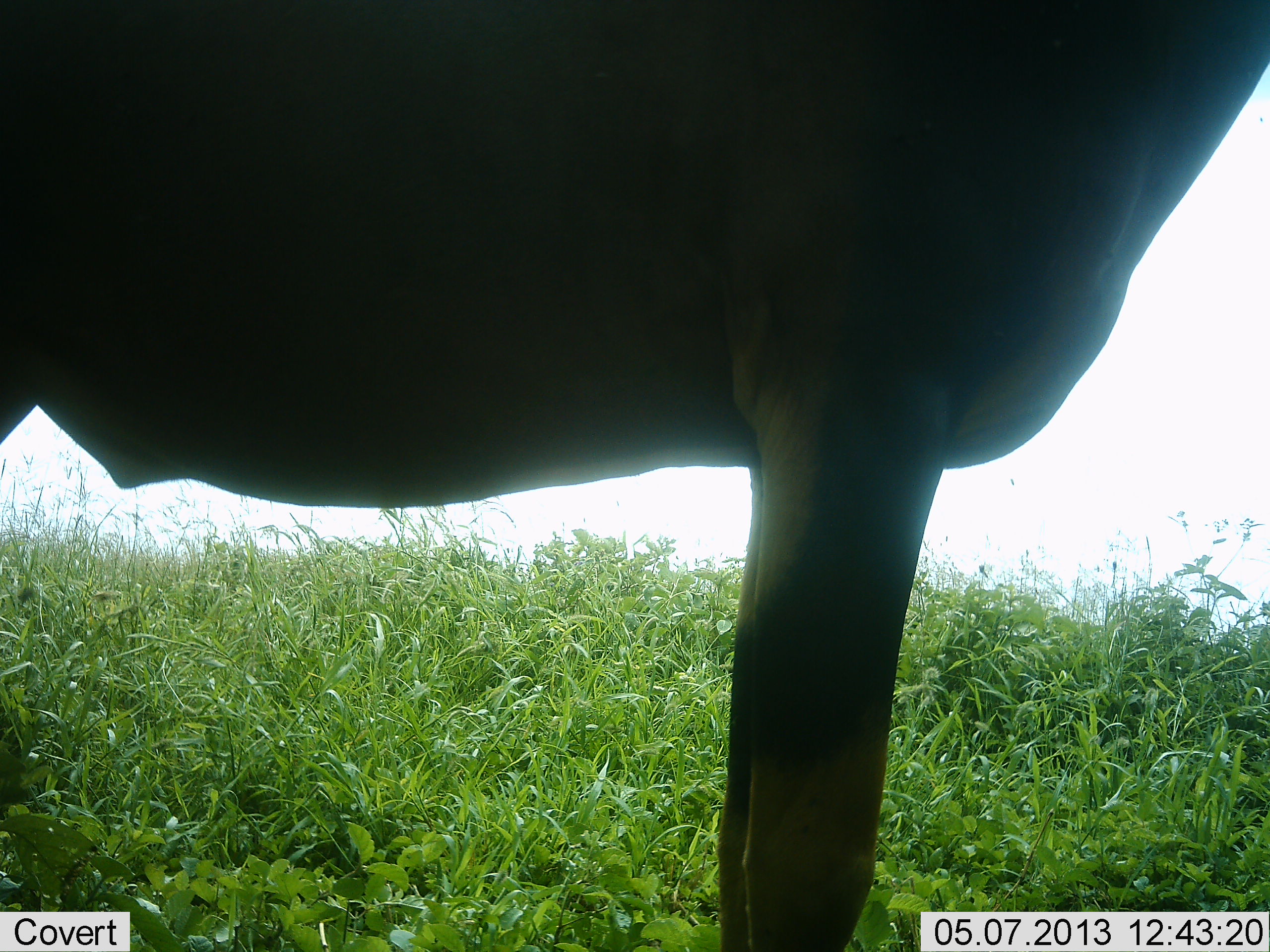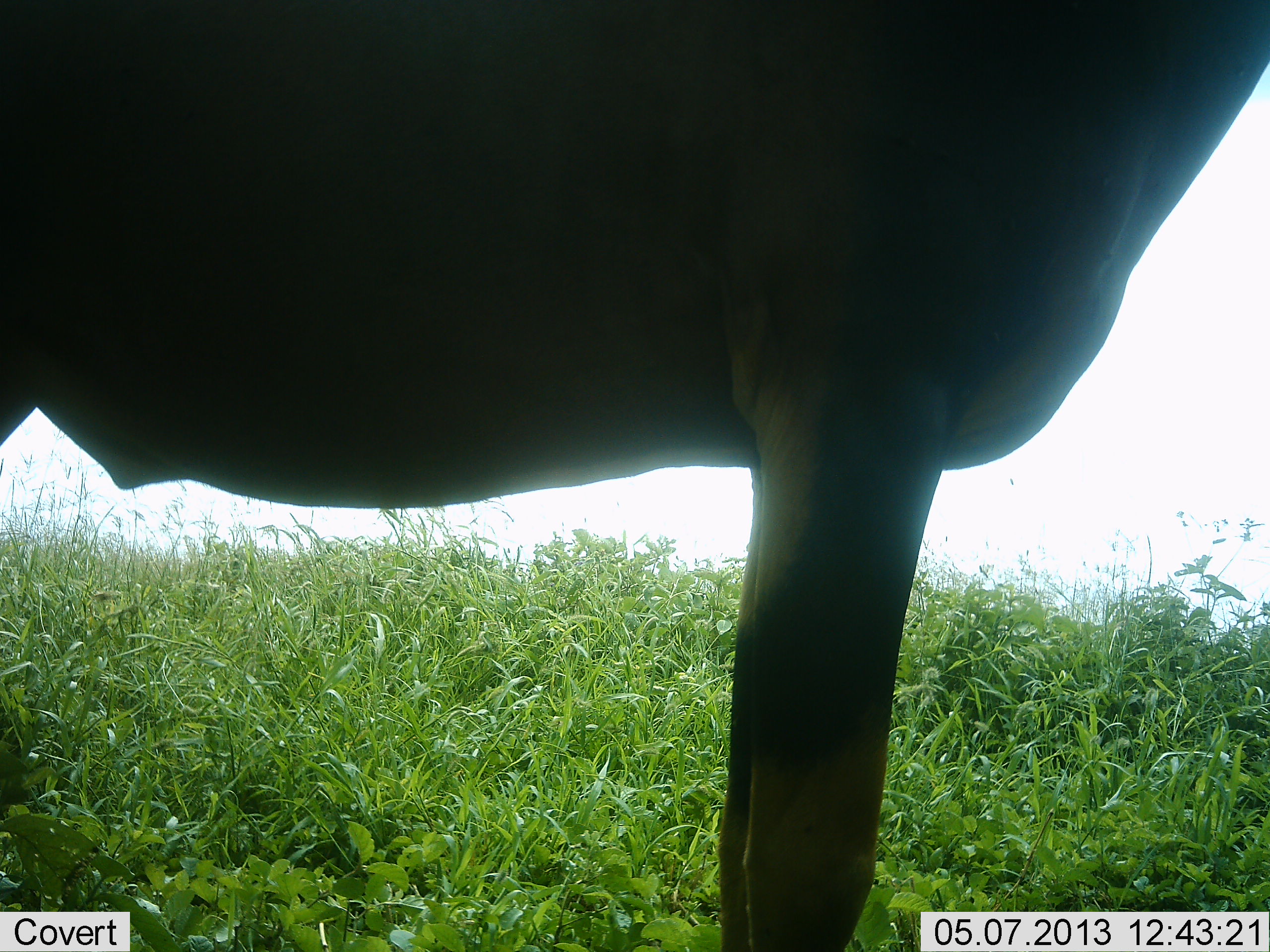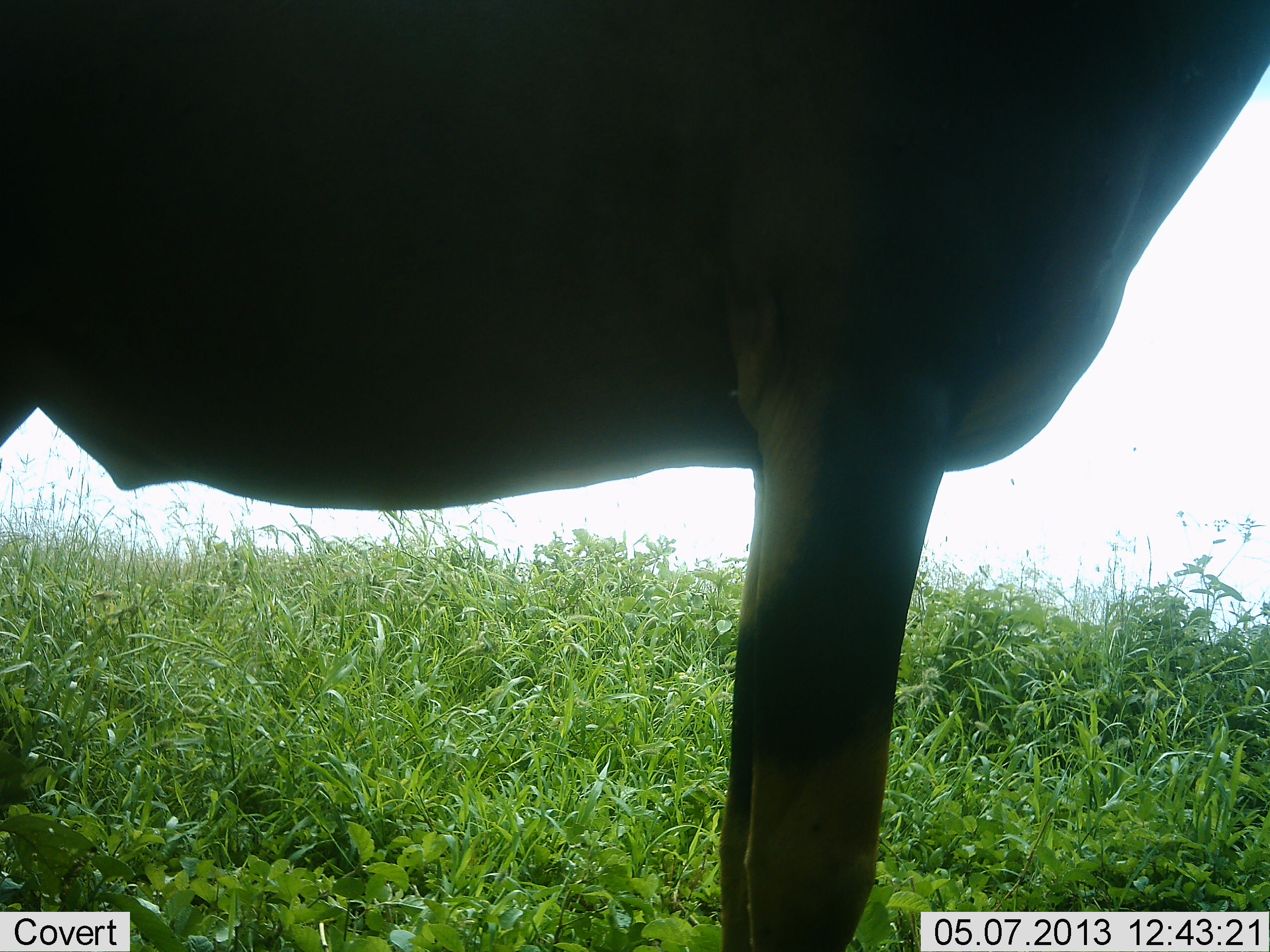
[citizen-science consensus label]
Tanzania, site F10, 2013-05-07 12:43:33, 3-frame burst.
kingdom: Animalia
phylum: Chordata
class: Mammalia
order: Artiodactyla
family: Bovidae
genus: Alcelaphus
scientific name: Alcelaphus buselaphus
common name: hartebeest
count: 1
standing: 100%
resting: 0%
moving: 0%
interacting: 0%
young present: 0%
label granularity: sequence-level